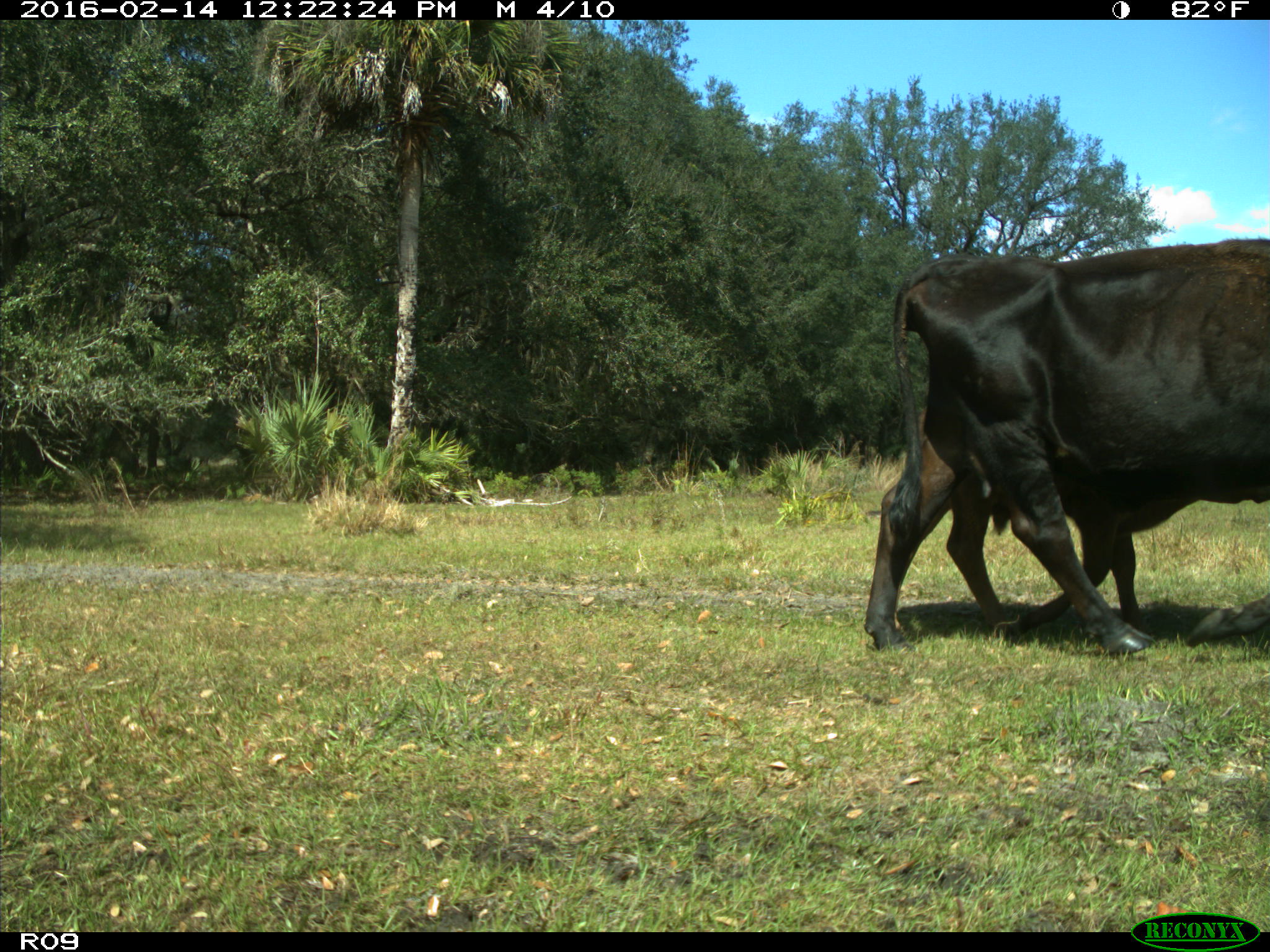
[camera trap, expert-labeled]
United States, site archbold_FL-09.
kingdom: Animalia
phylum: Chordata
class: Mammalia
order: Artiodactyla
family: Bovidae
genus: Bos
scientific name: Bos taurus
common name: domestic cow